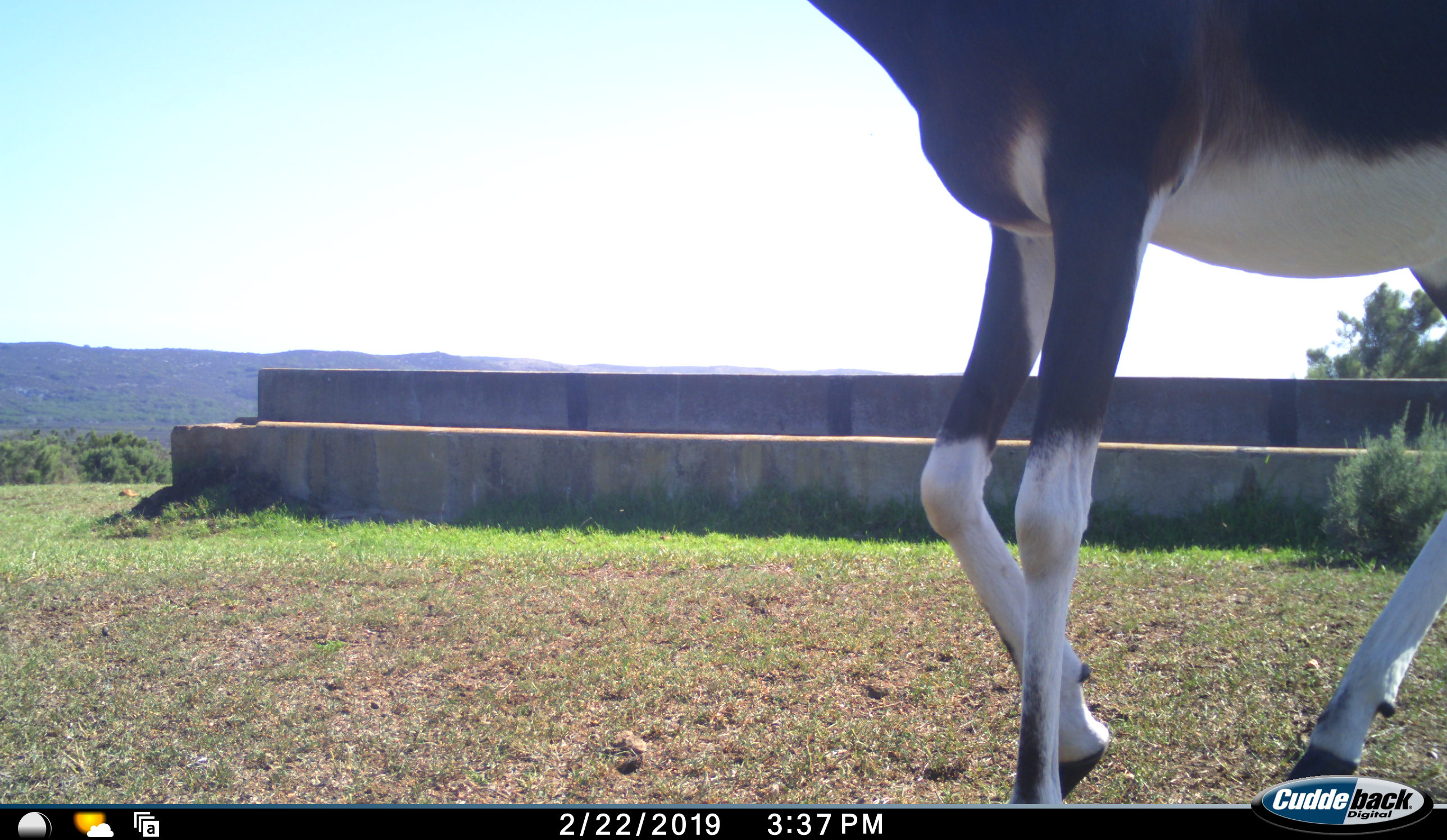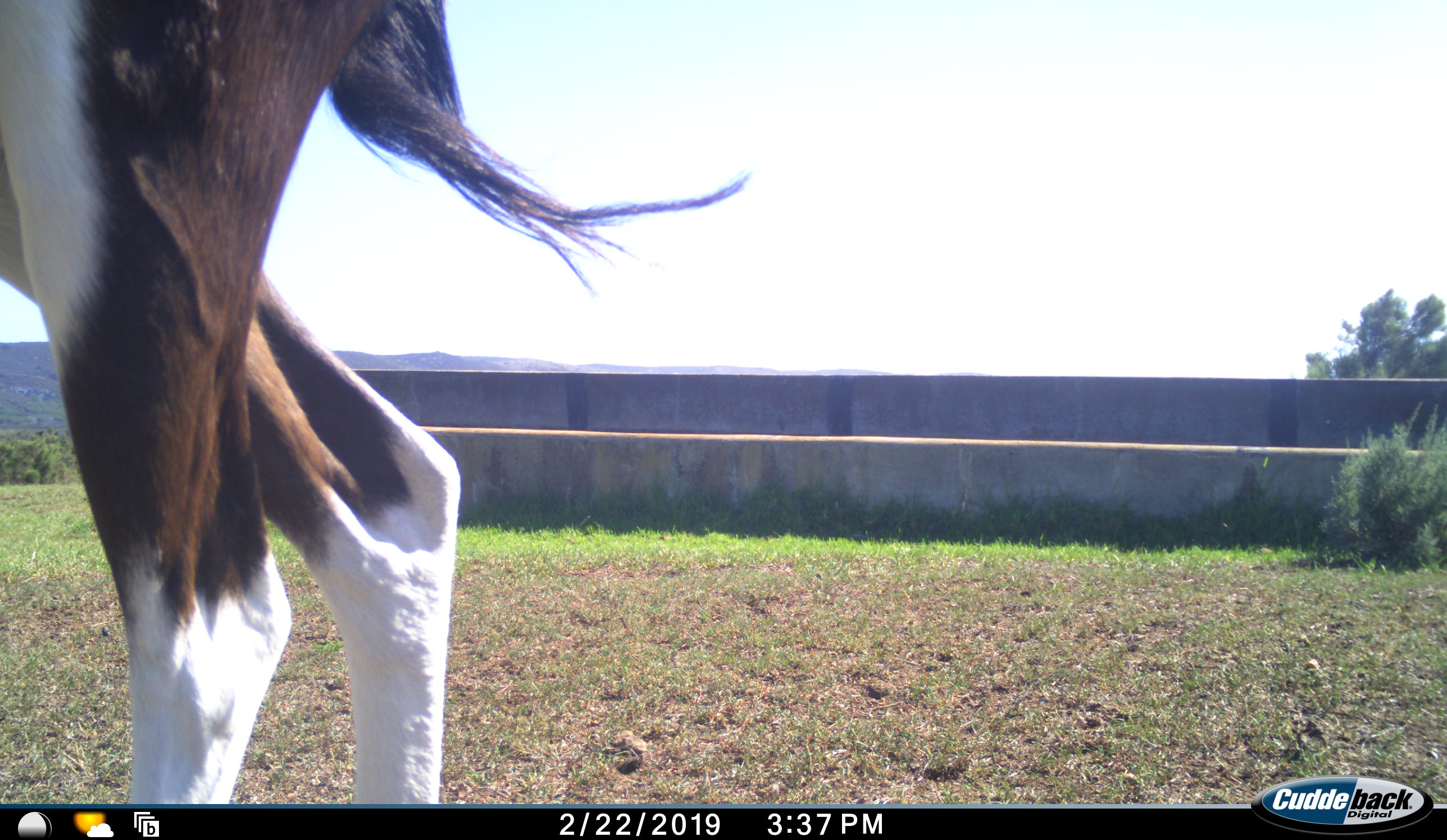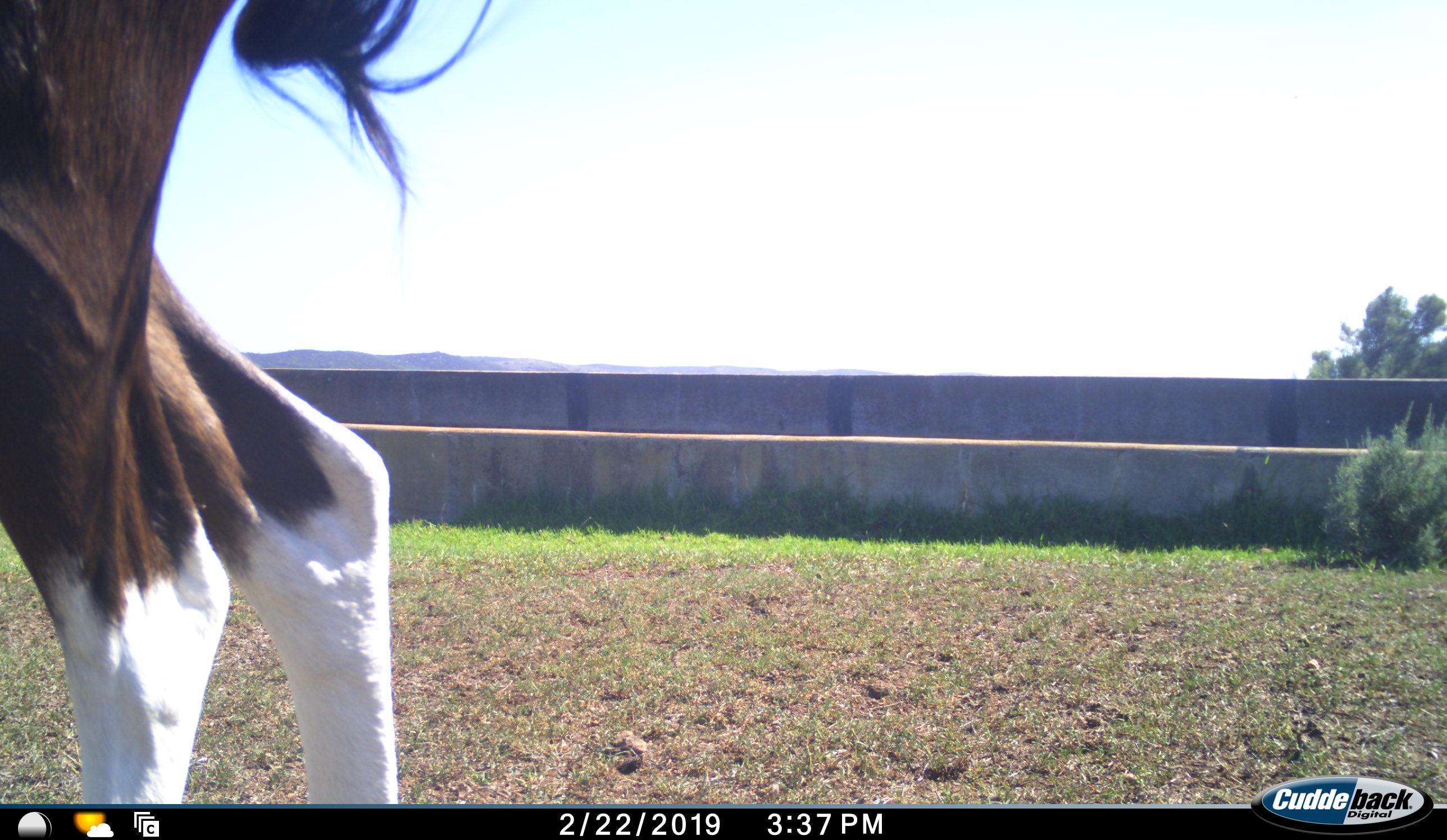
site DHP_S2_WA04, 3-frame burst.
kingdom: Animalia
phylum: Chordata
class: Mammalia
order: Artiodactyla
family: Bovidae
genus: Damaliscus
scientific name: Damaliscus pygargus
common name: bontebok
Bontebok (Damaliscus pygargus), count 1. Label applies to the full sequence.